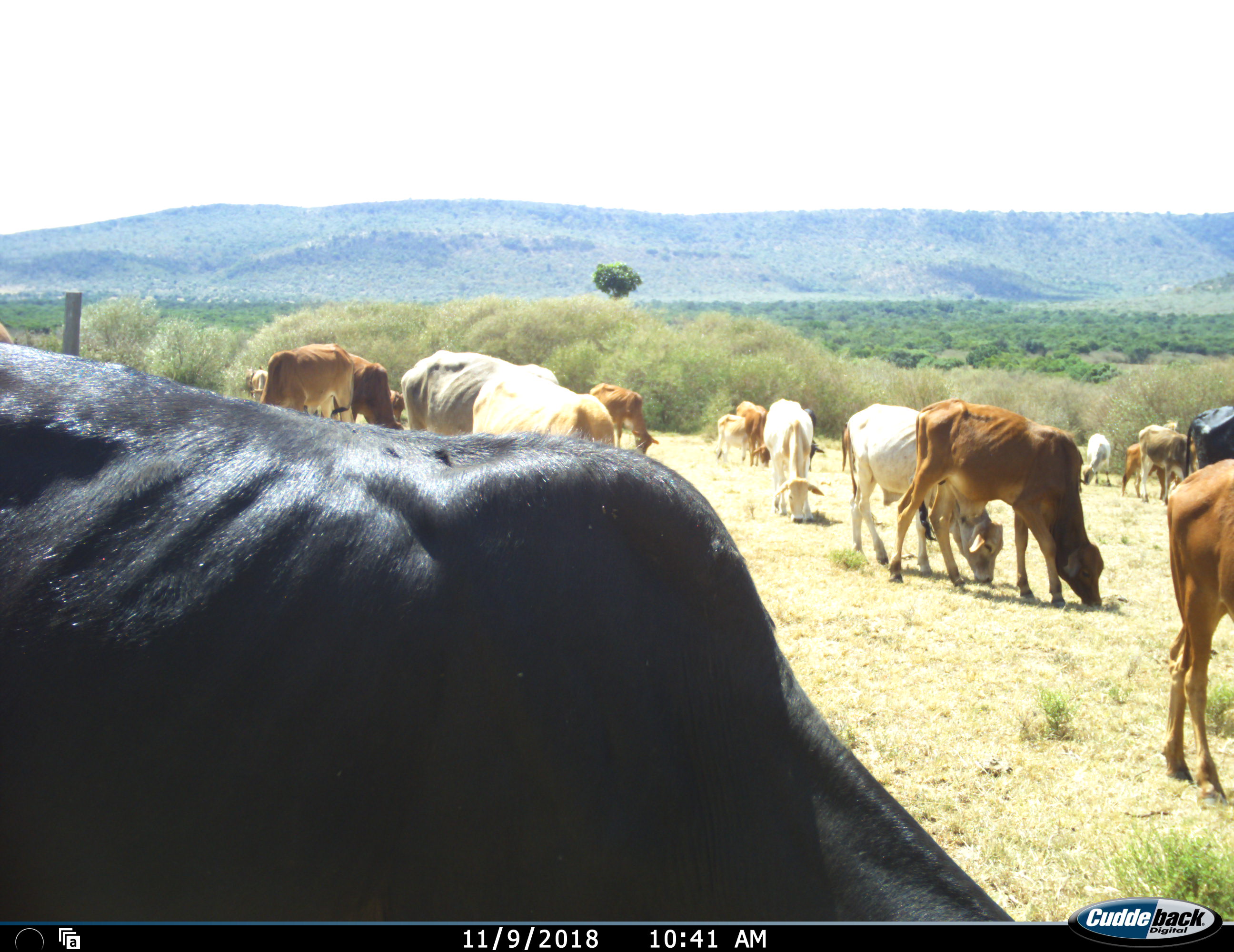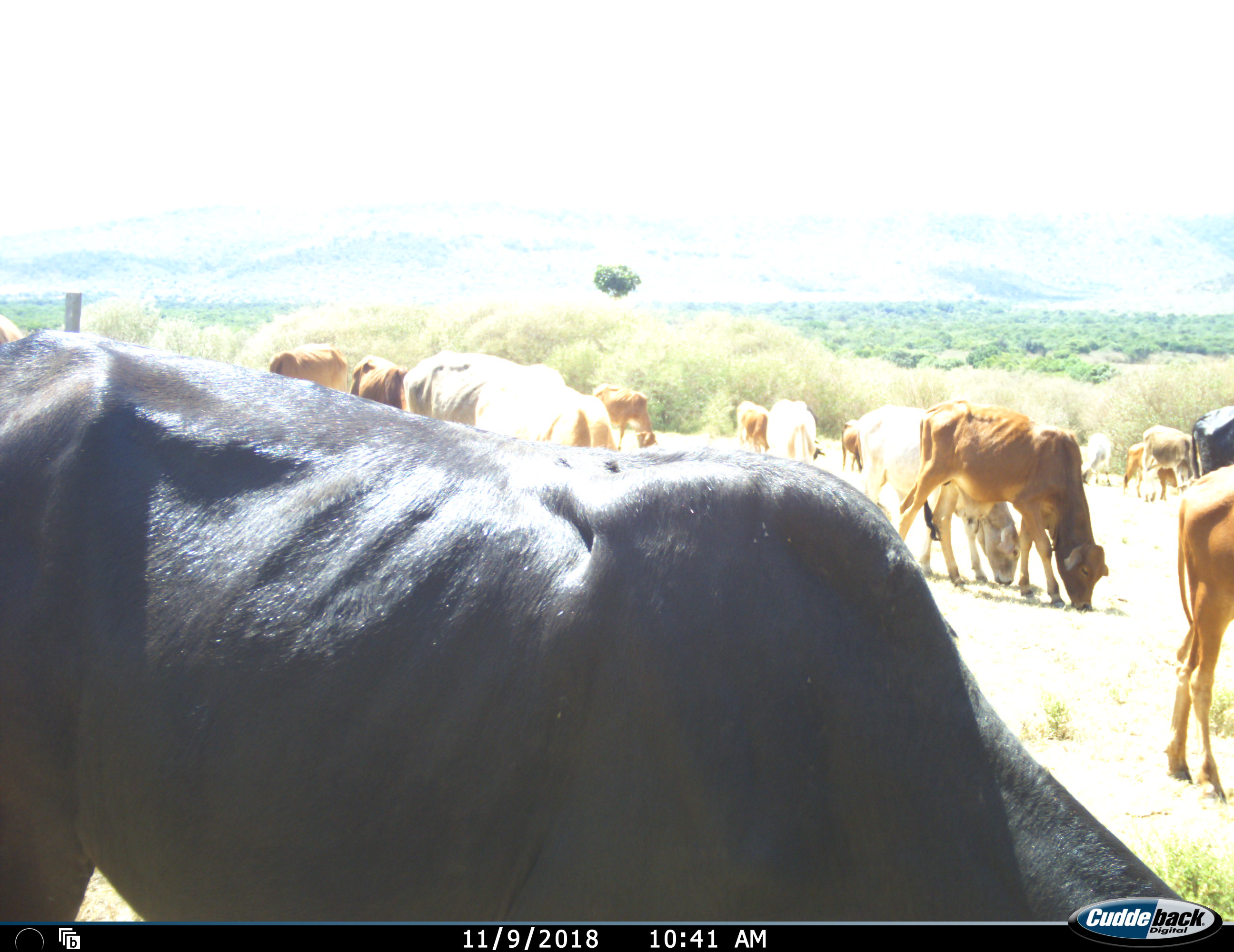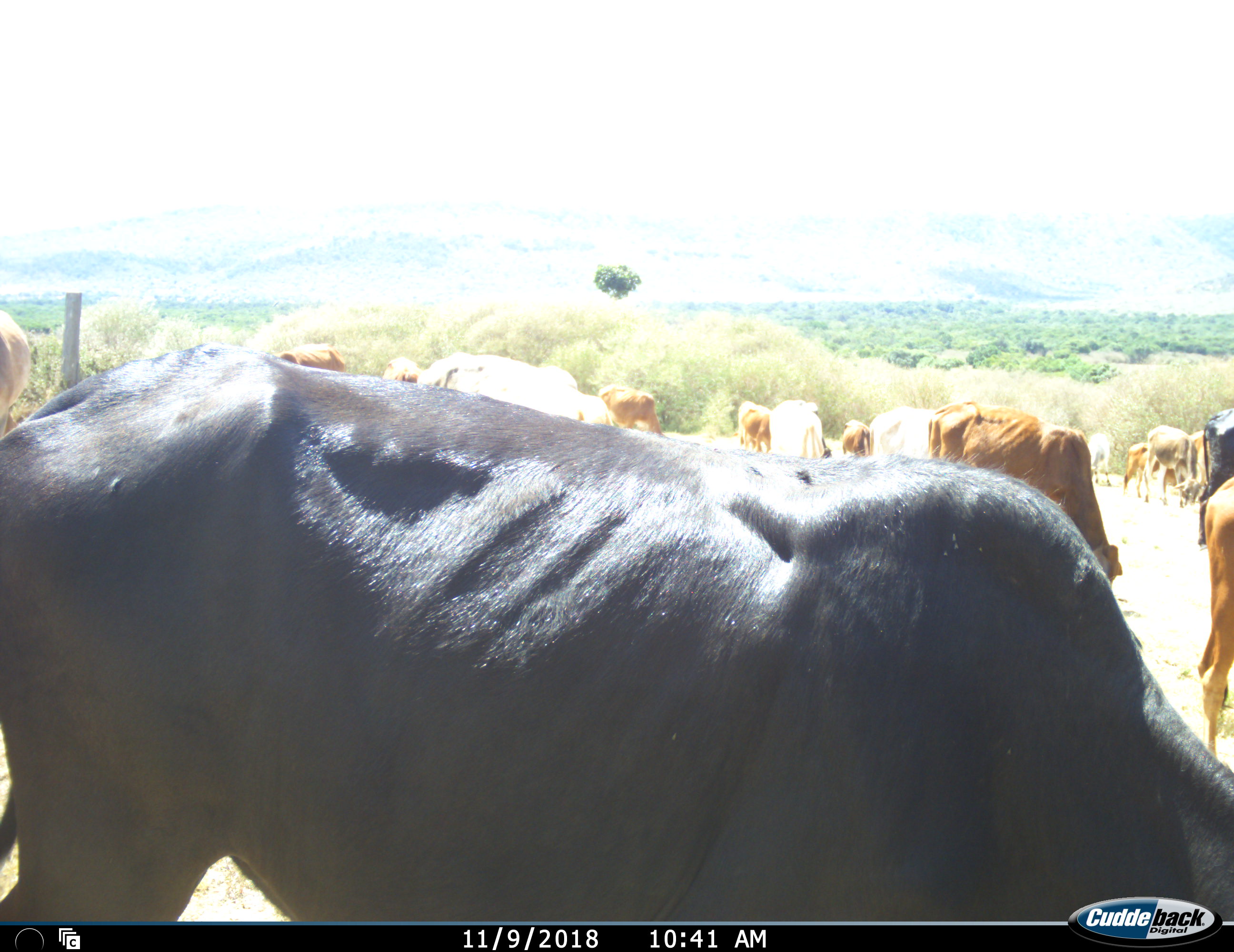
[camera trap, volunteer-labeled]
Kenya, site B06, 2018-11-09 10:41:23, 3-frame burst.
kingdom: Animalia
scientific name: Animalia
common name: animal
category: domesticanimal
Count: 11-50.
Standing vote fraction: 60%.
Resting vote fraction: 0%.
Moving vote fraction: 40%.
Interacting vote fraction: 10%.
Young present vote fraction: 40%.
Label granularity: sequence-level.